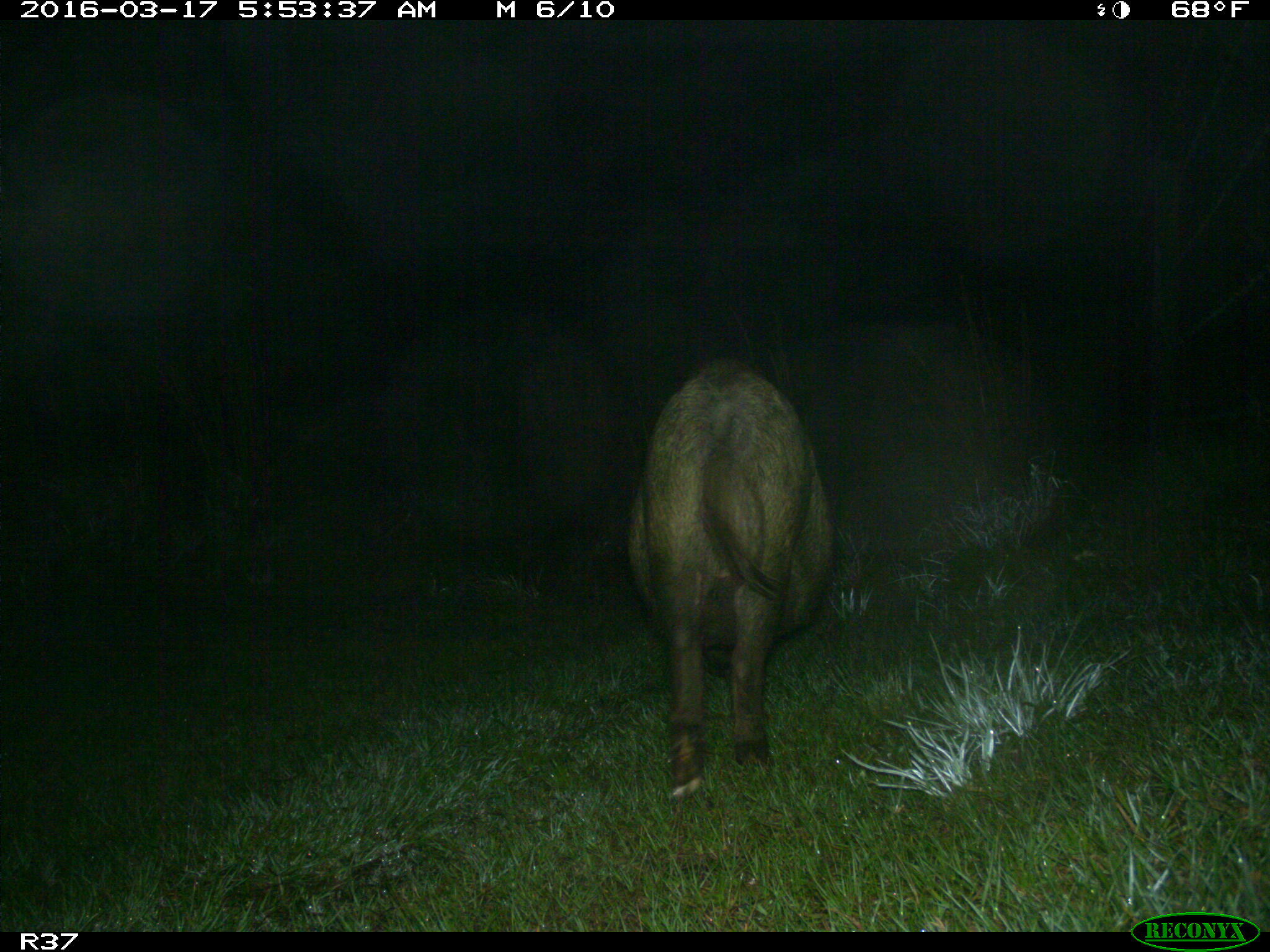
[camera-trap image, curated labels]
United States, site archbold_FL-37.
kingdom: Animalia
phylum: Chordata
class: Mammalia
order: Artiodactyla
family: Suidae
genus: Sus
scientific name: Sus scrofa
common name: wild boar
Sus scrofa (wild boar).